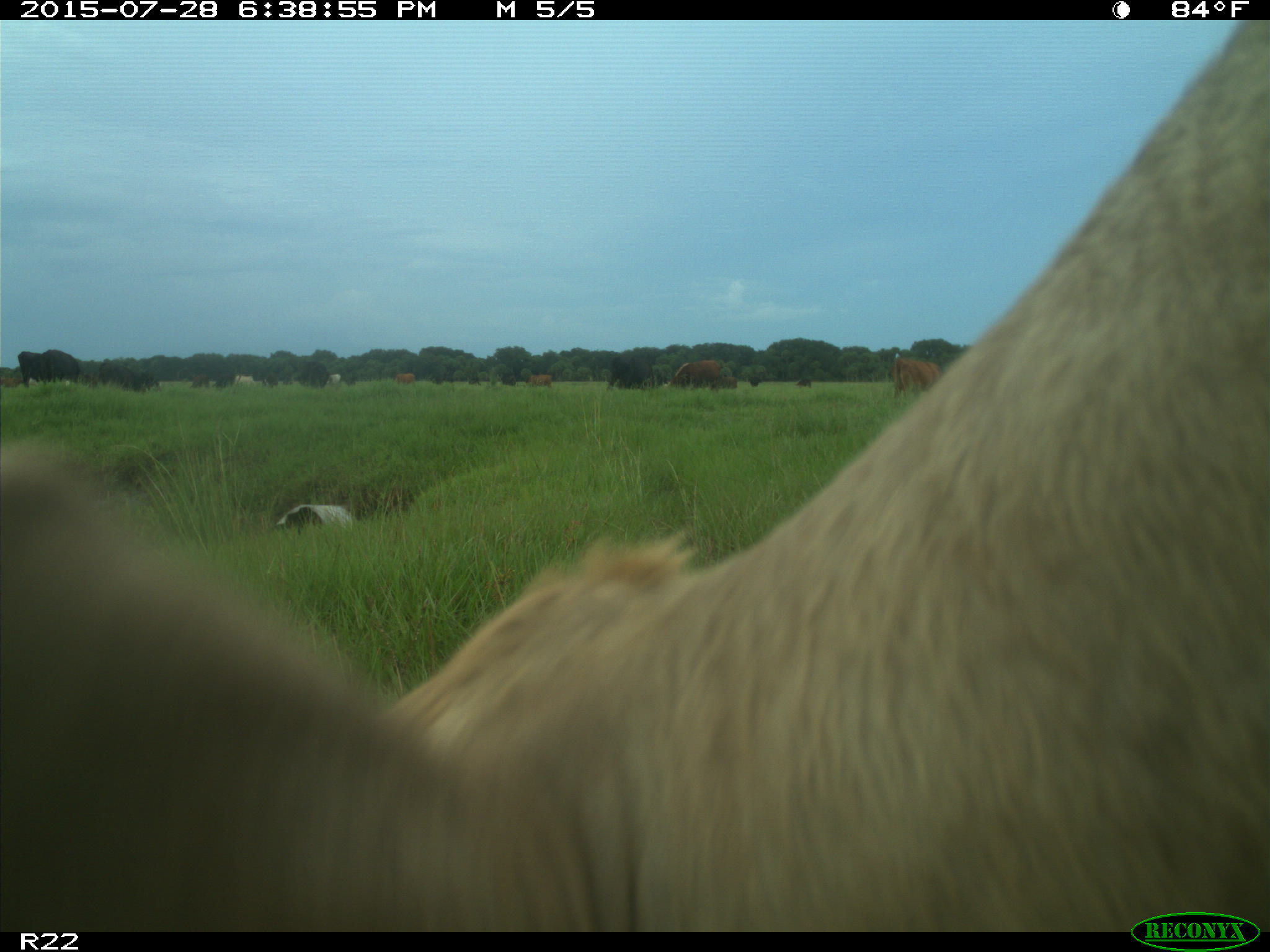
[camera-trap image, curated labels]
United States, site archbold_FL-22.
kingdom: Animalia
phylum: Chordata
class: Mammalia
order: Artiodactyla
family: Bovidae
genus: Bos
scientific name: Bos taurus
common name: domestic cow